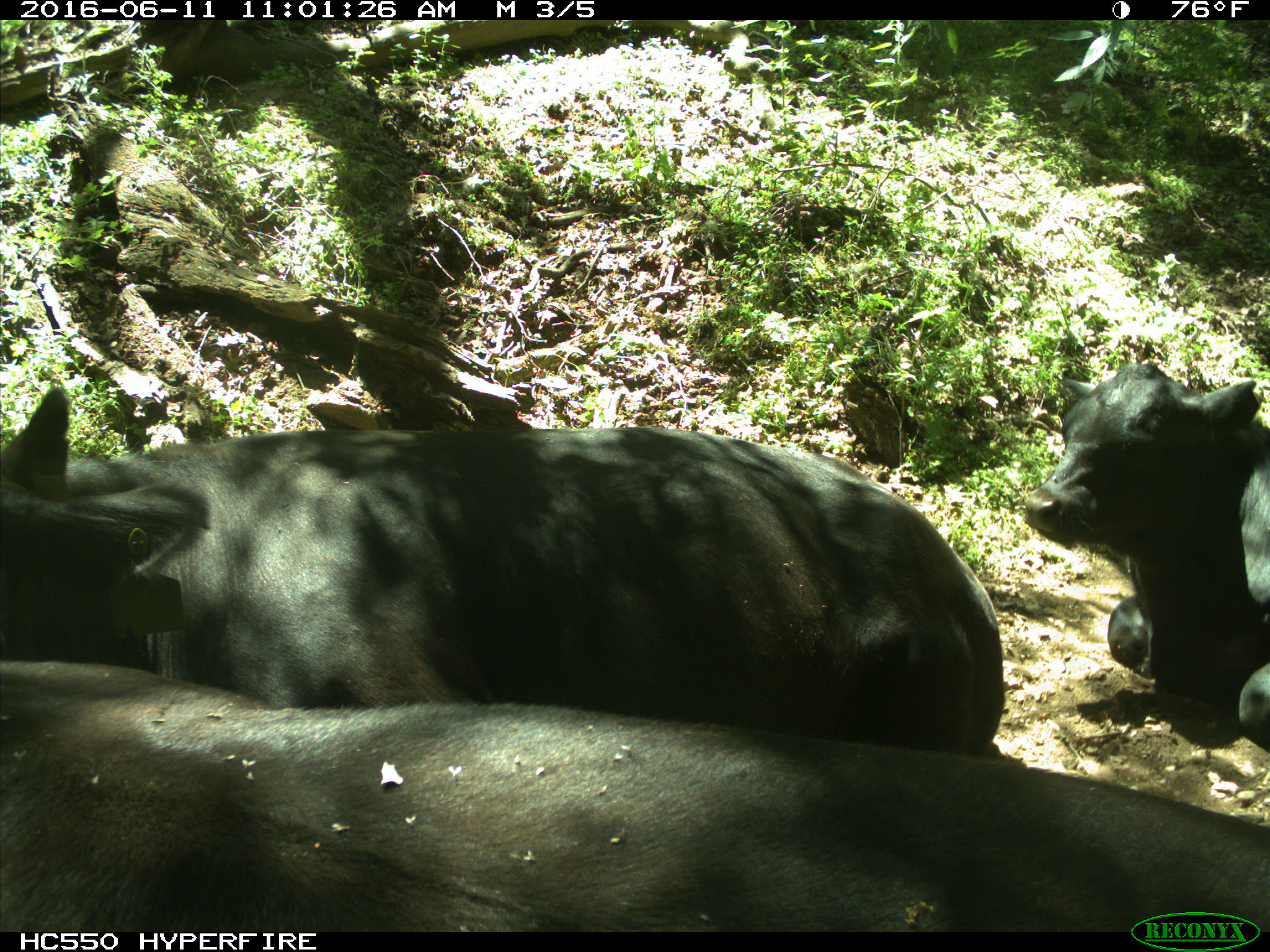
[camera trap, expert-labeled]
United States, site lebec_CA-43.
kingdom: Animalia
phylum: Chordata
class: Mammalia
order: Artiodactyla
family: Bovidae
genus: Bos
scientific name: Bos taurus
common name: domestic cow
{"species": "Bos taurus (domestic cow)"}